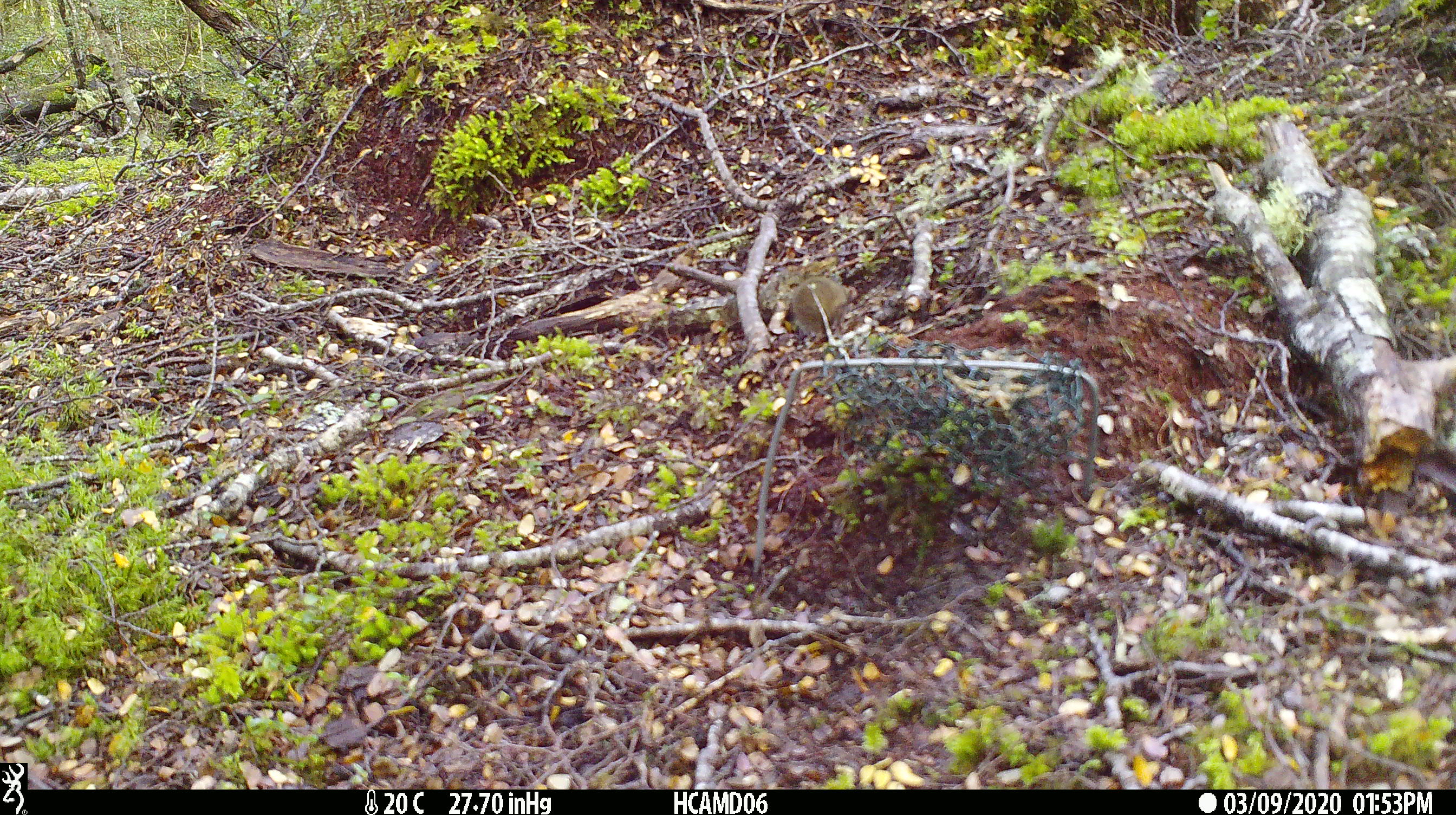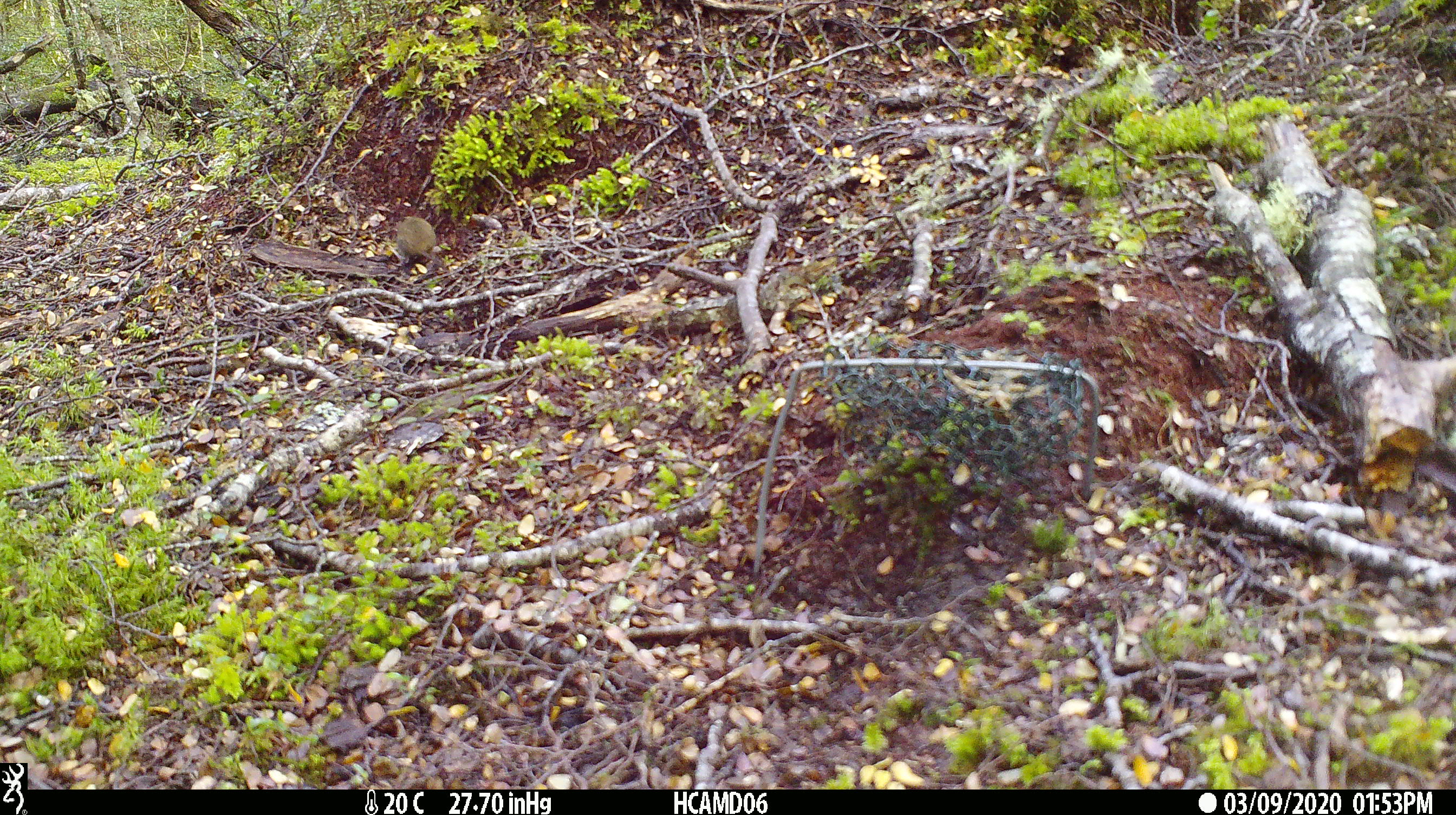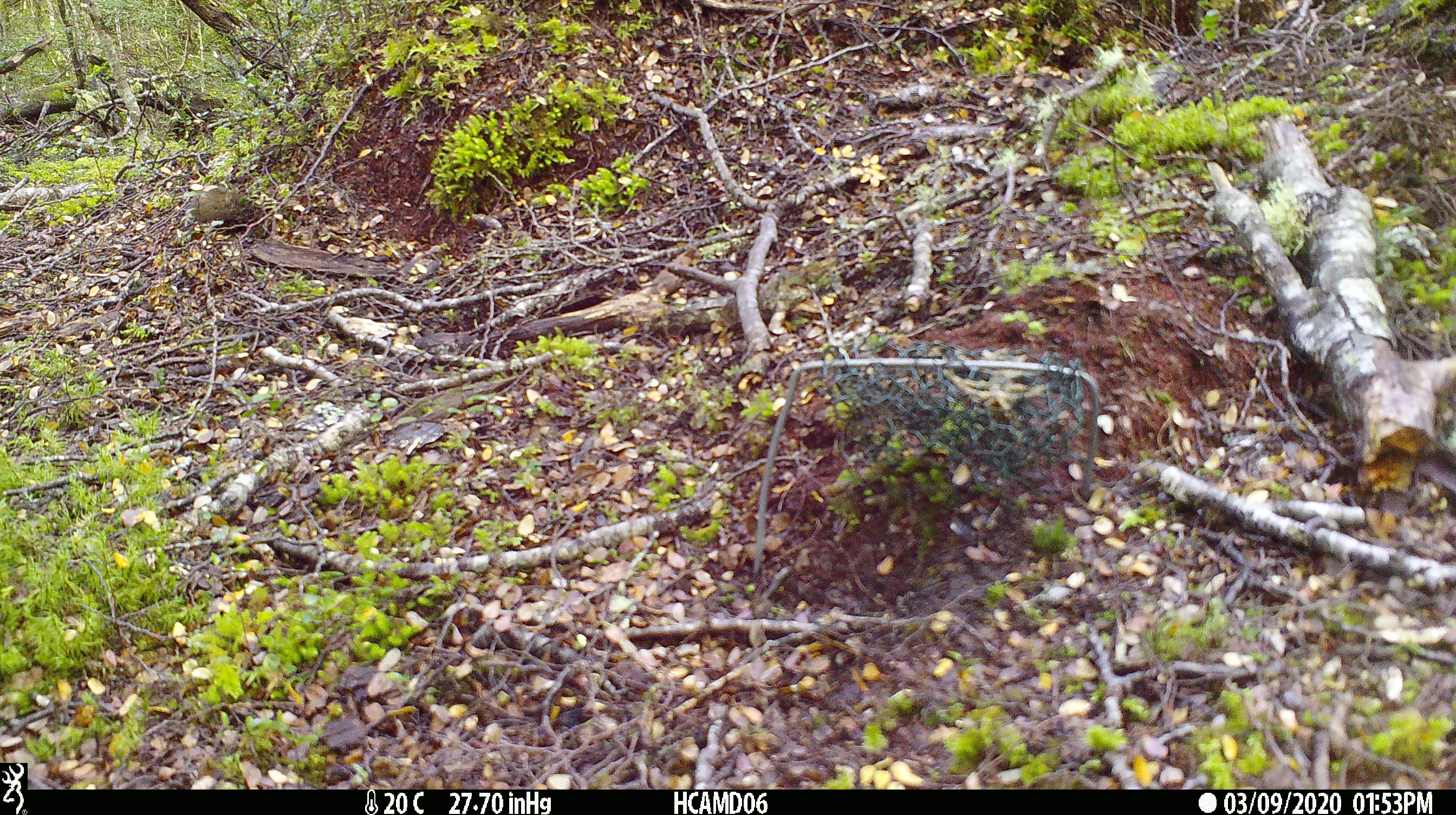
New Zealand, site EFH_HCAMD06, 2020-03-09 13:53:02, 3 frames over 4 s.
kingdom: Animalia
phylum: Chordata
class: Mammalia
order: Rodentia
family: Muridae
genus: Mus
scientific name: Mus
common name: mouse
Mouse (Mus).